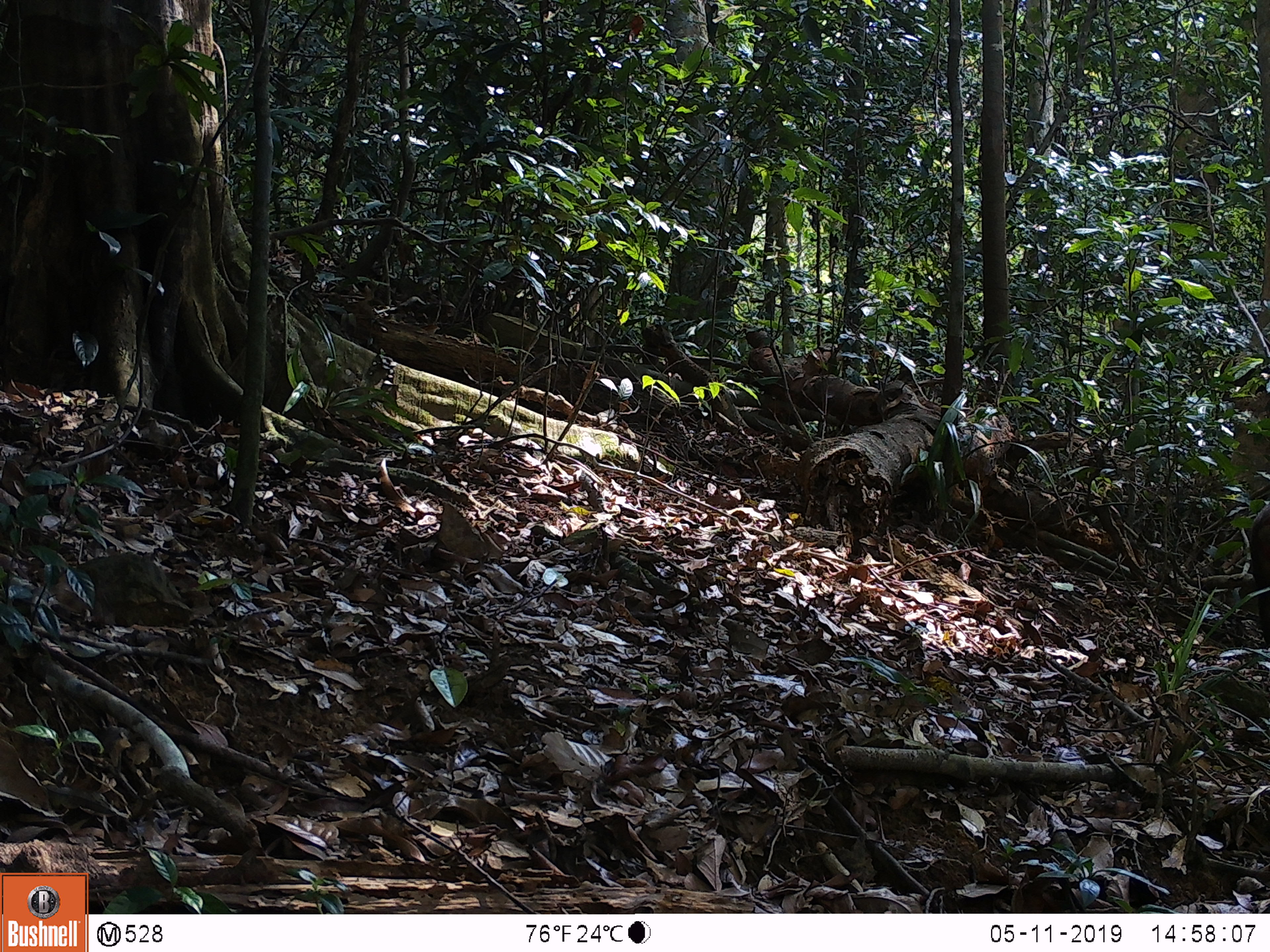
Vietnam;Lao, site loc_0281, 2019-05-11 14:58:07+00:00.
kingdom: Animalia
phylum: Chordata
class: Mammalia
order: Primates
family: Cercopithecidae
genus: Macaca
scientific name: Macaca arctoides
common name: stump-tailed macaque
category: stump tailed macaque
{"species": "stump tailed macaque (stump-tailed macaque) (Macaca arctoides)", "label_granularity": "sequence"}